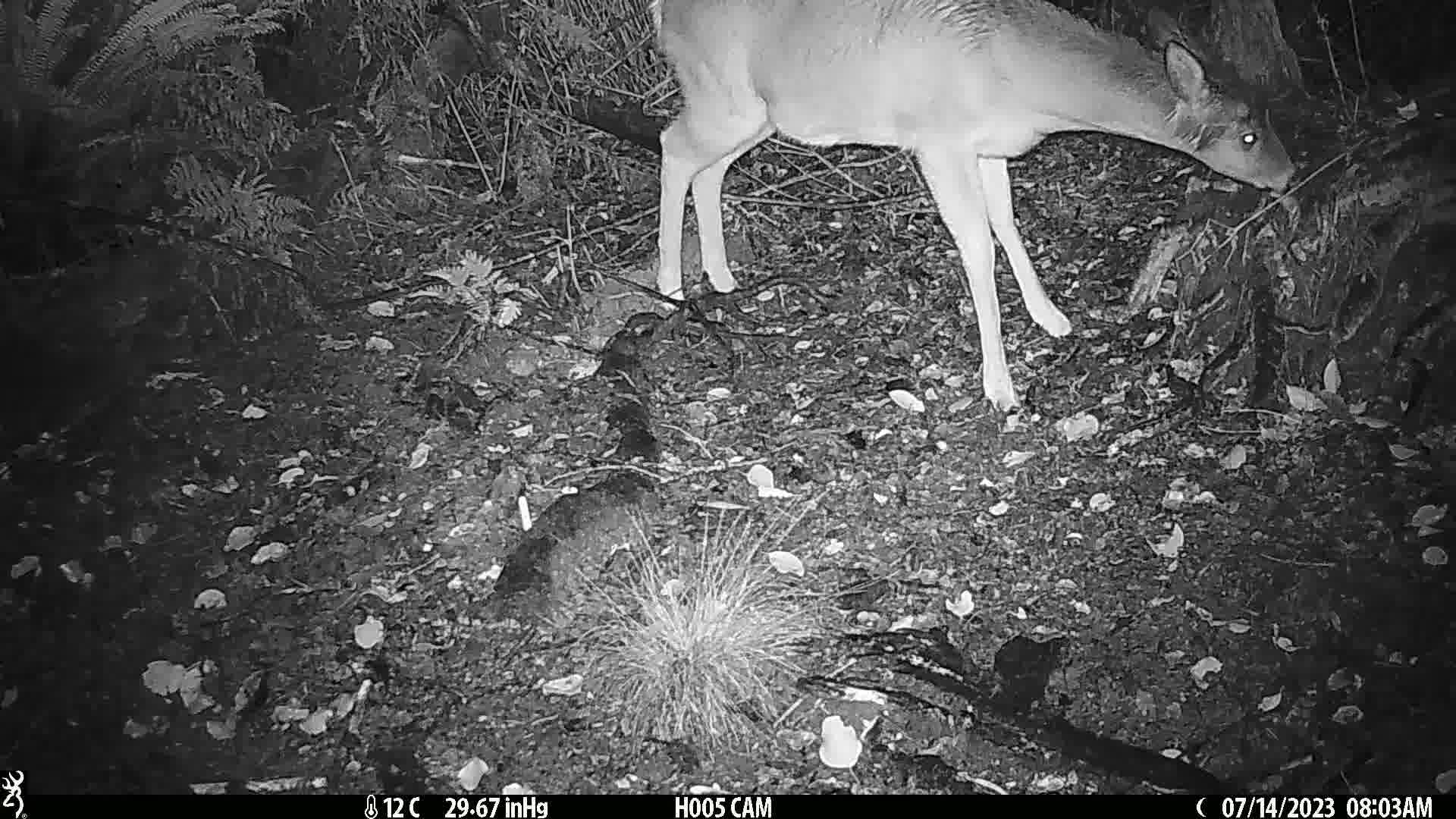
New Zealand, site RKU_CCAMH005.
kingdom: Animalia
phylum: Chordata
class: Mammalia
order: Artiodactyla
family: Cervidae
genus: Odocoileus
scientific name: Odocoileus virginianus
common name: white-tailed deer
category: white tailed deer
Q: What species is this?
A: White tailed deer (white-tailed deer) (Odocoileus virginianus).